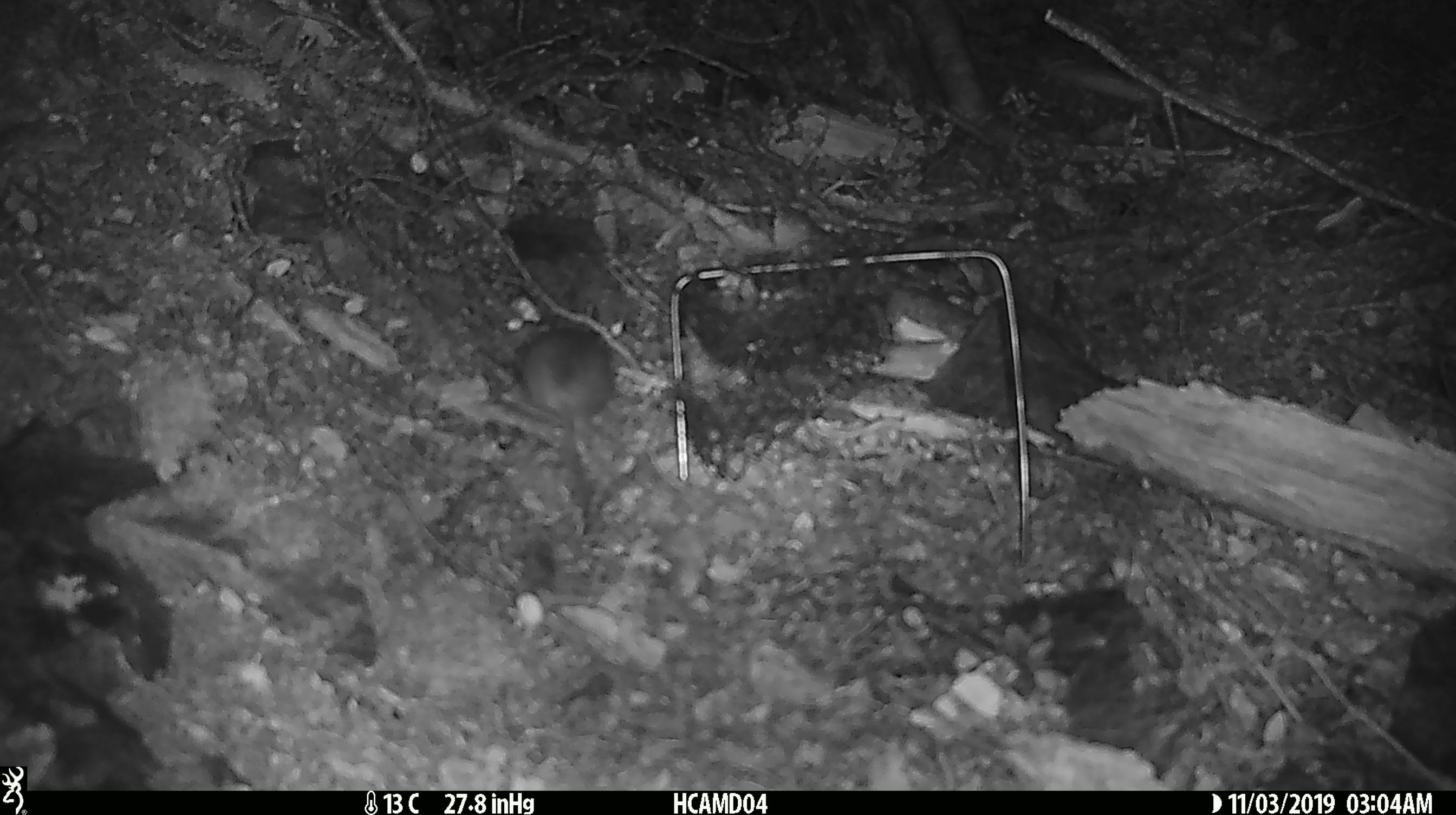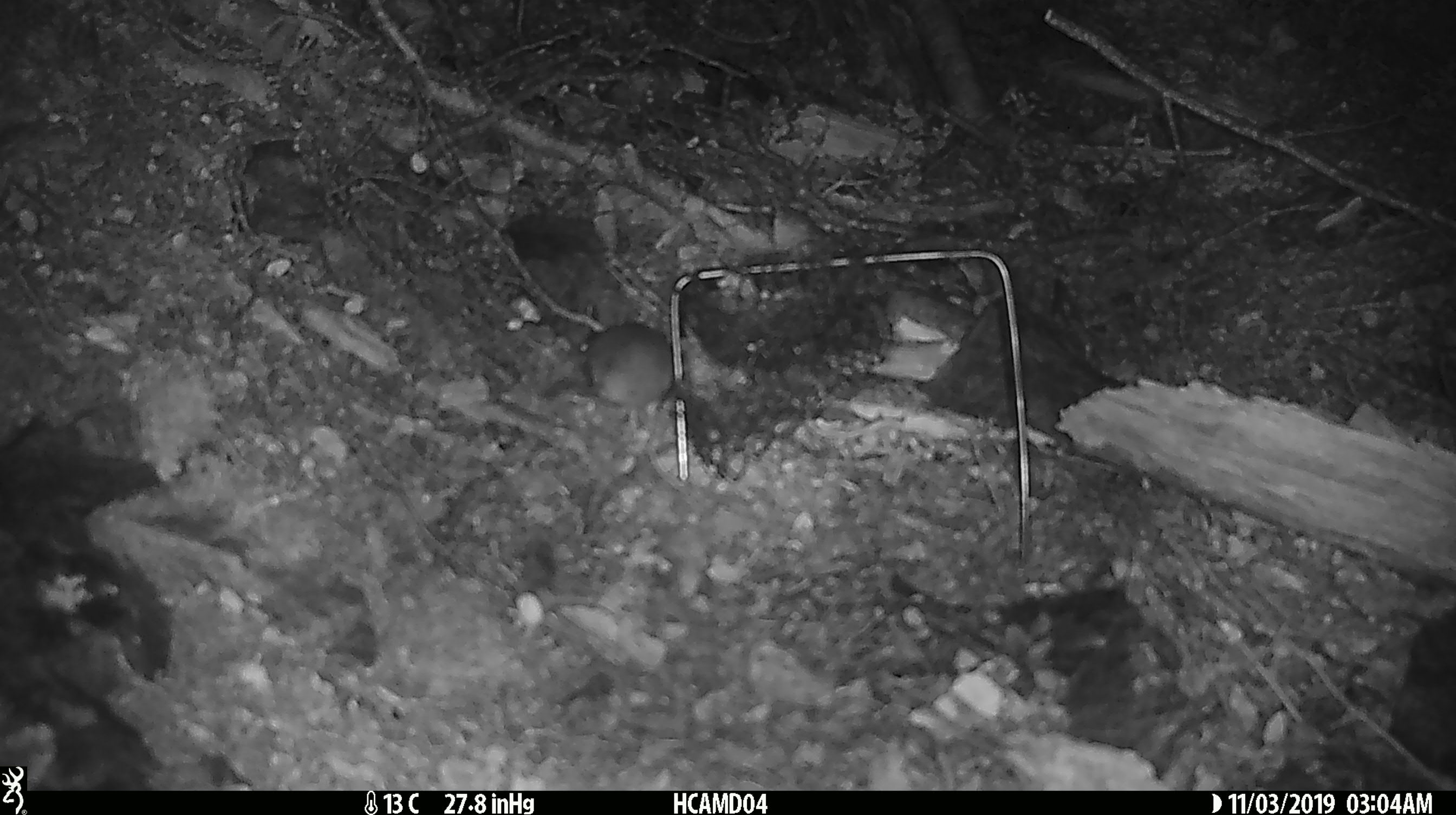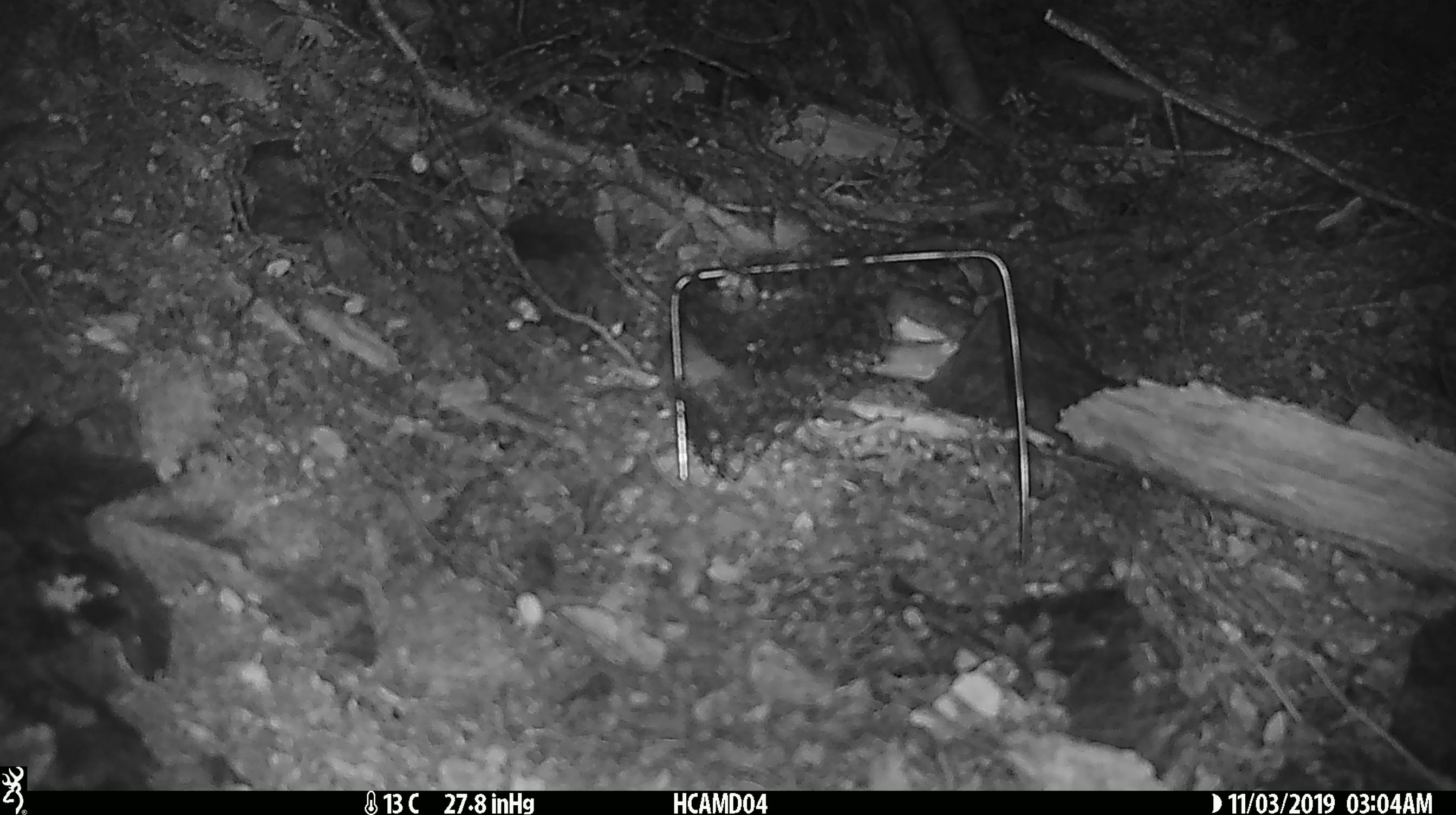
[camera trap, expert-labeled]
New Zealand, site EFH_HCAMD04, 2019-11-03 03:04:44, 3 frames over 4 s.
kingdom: Animalia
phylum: Chordata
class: Mammalia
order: Rodentia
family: Muridae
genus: Mus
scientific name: Mus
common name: mouse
Mouse (Mus).